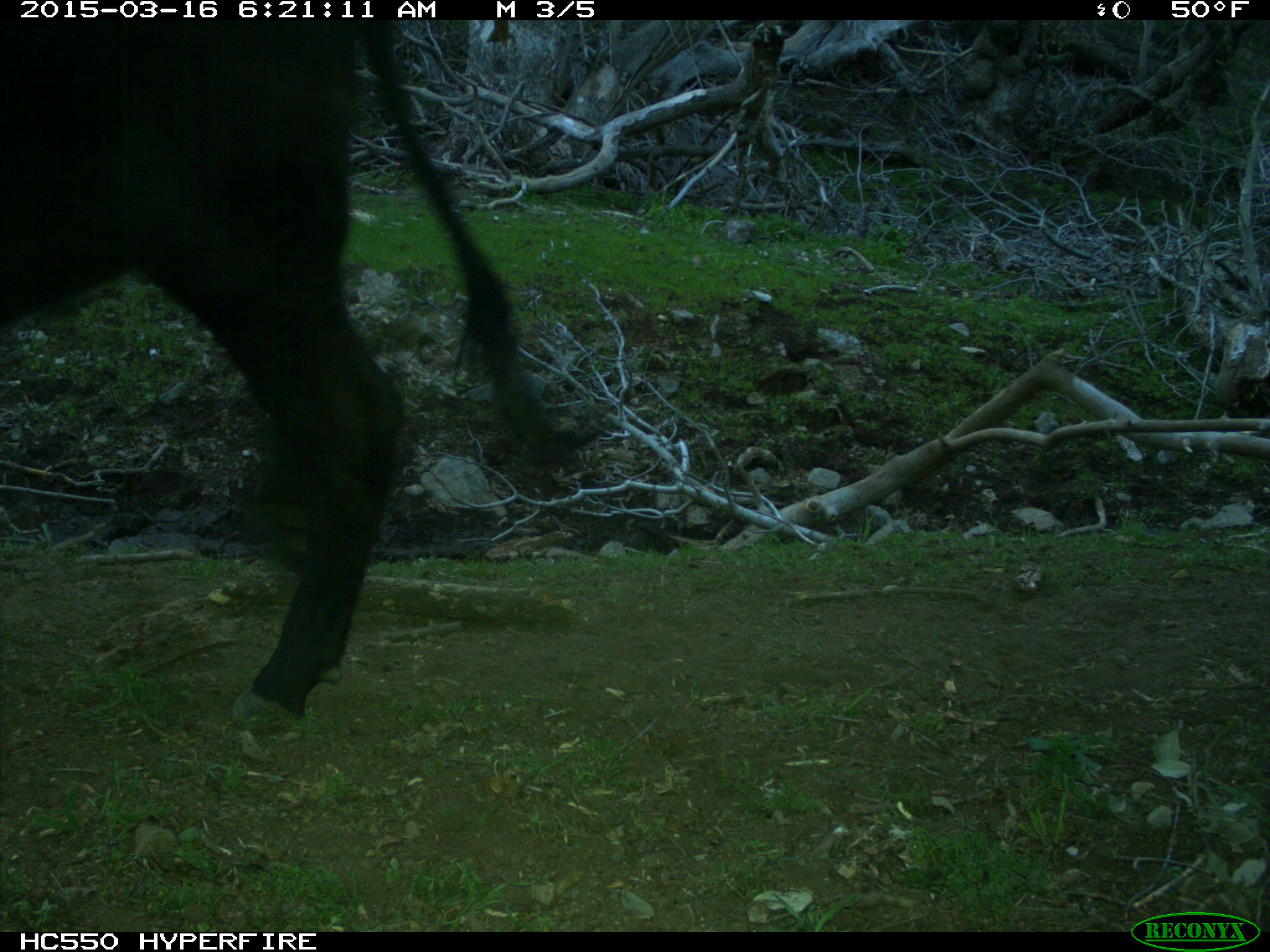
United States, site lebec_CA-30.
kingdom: Animalia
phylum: Chordata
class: Mammalia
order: Artiodactyla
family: Bovidae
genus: Bos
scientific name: Bos taurus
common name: domestic cow